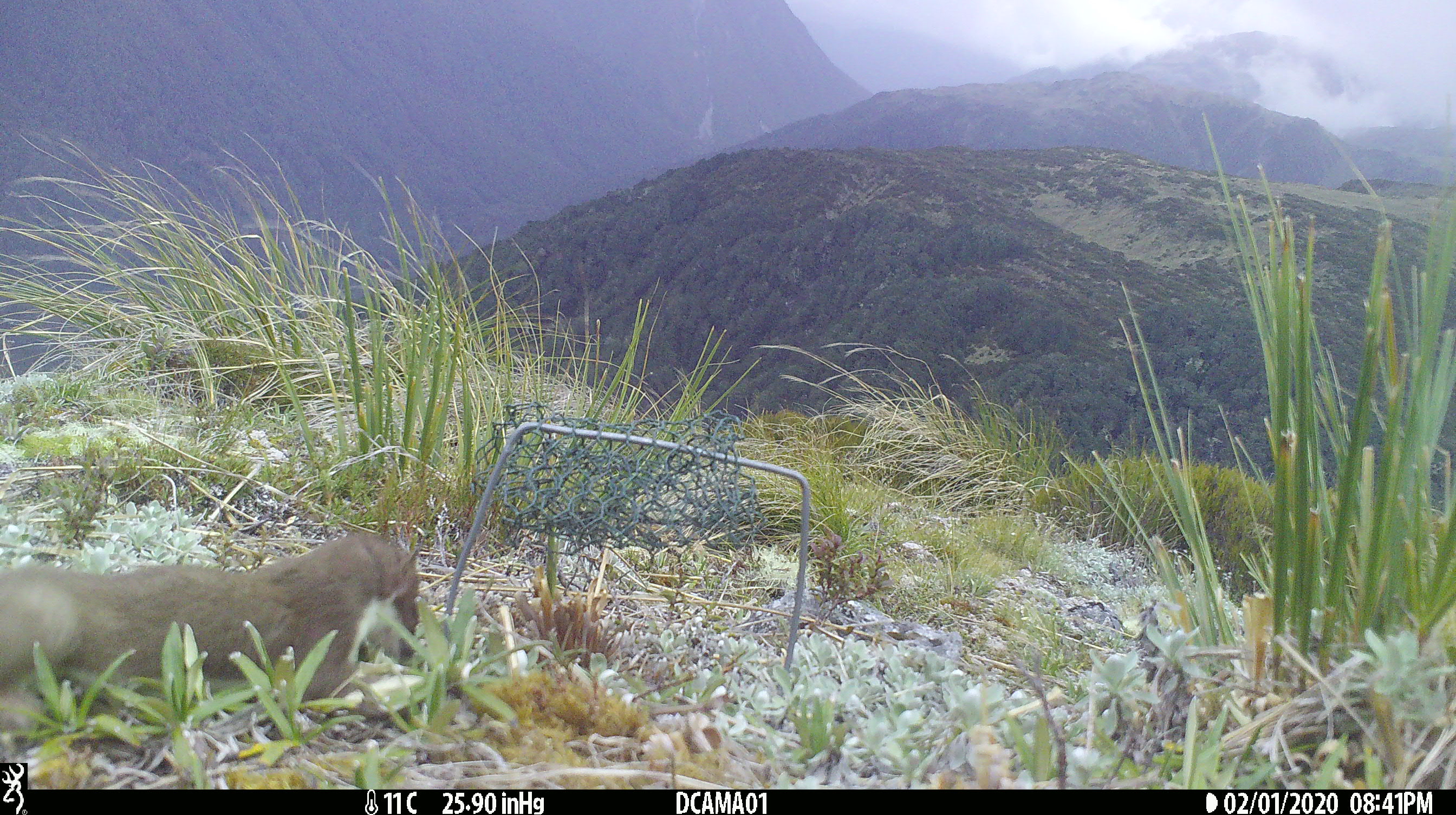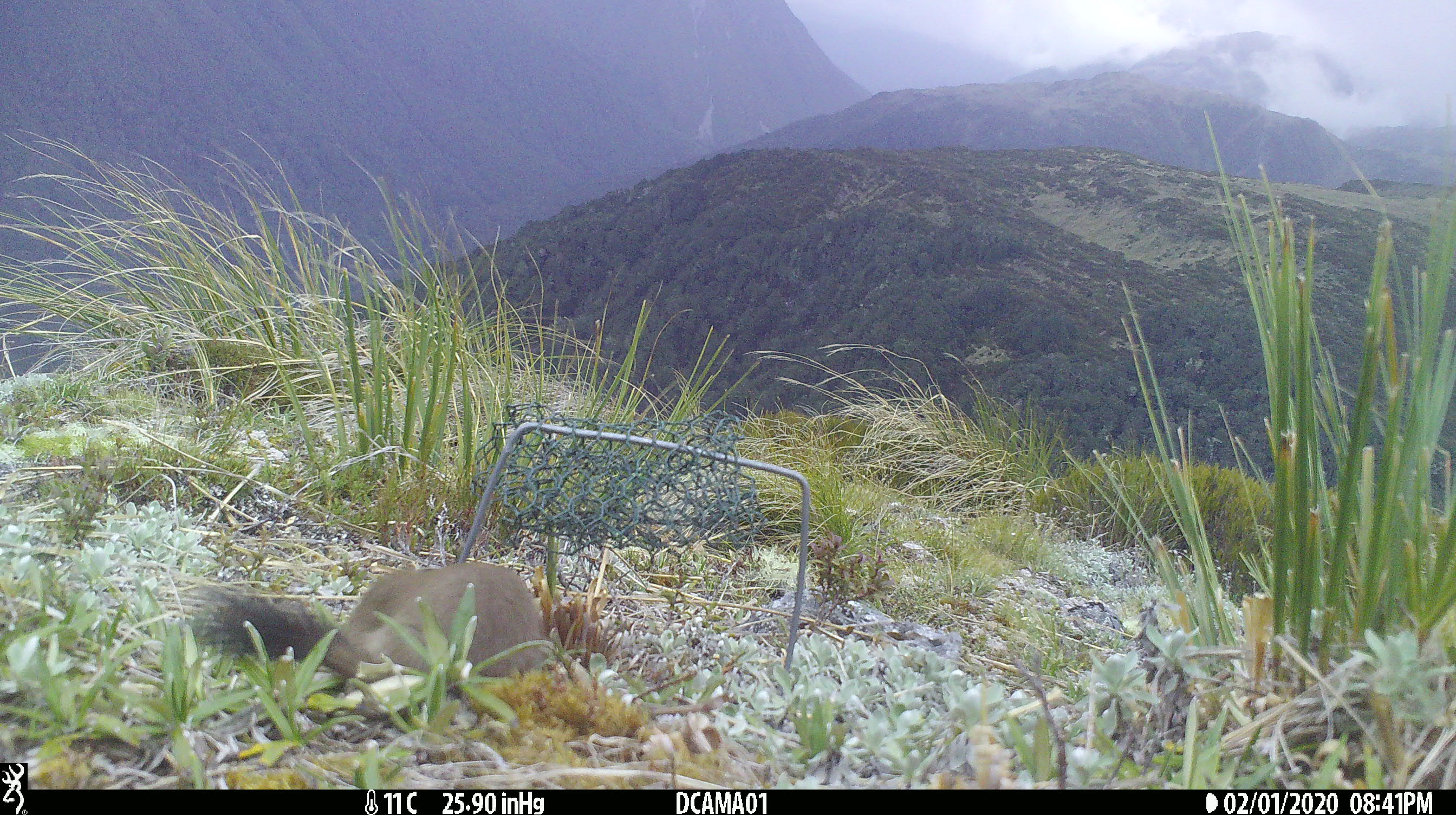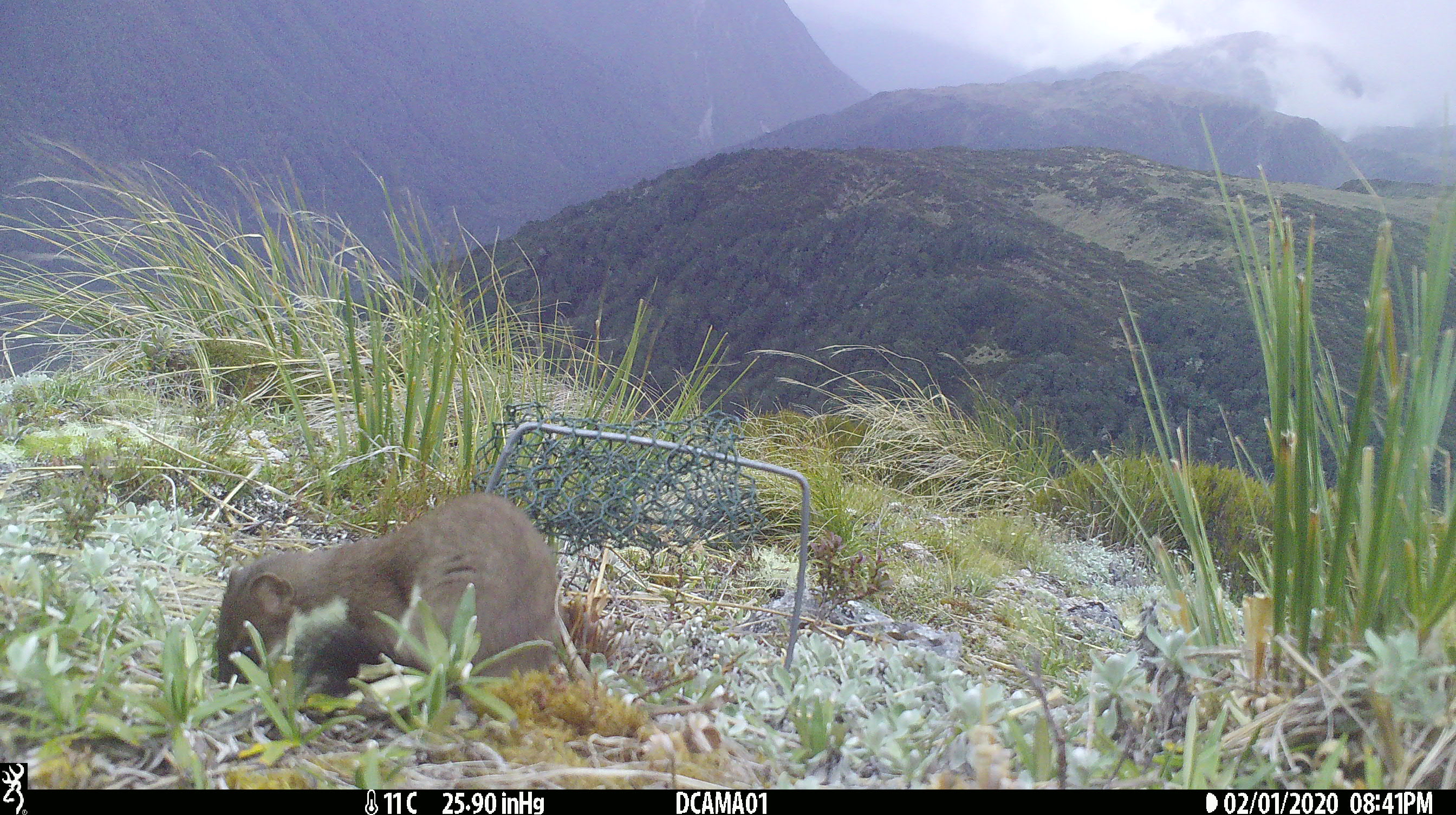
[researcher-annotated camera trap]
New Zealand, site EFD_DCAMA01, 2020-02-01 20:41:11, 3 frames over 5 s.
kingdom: Animalia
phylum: Chordata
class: Mammalia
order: Carnivora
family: Mustelidae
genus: Mustela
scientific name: Mustela erminea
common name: stoat